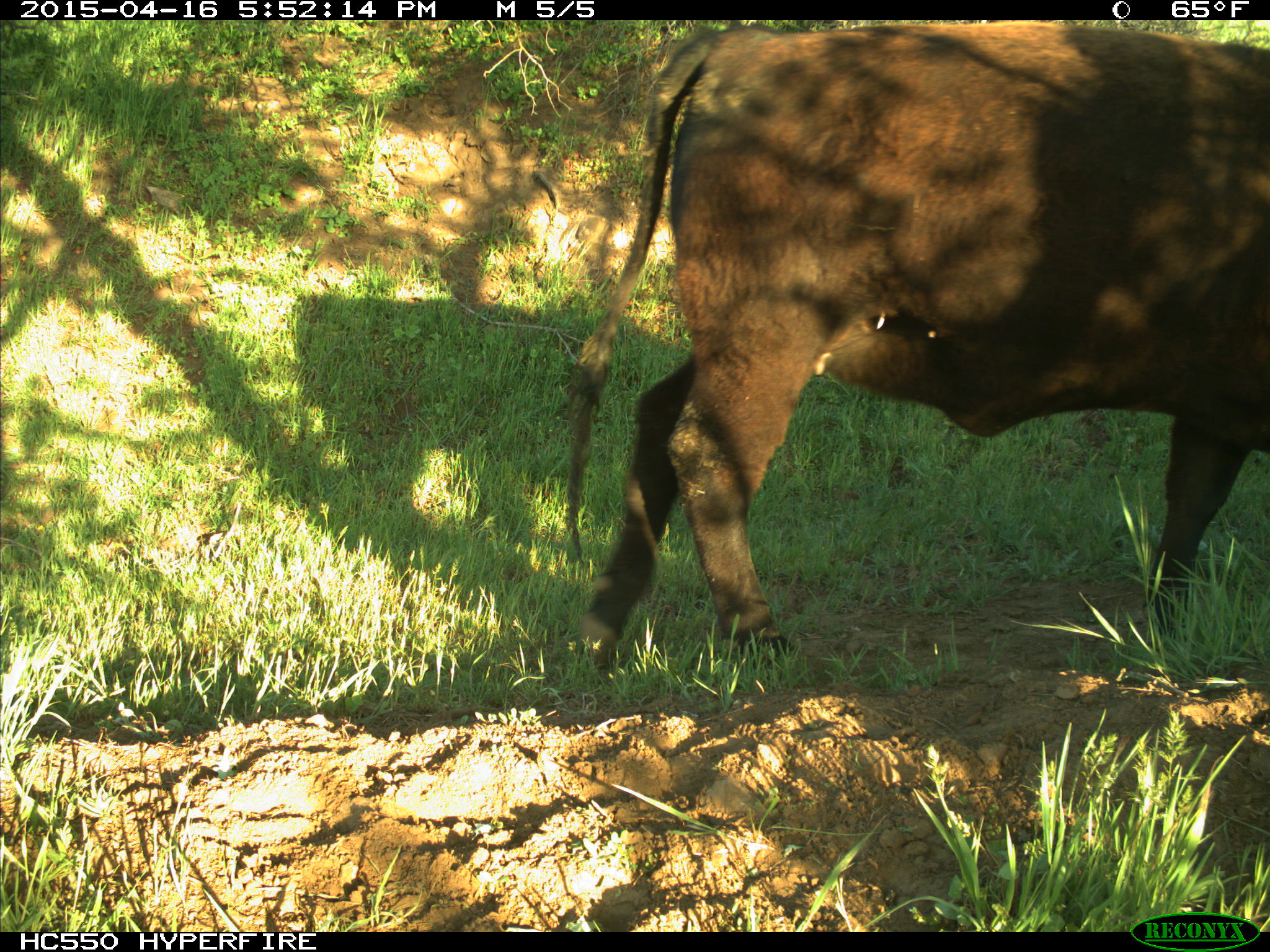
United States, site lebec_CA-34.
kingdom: Animalia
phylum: Chordata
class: Mammalia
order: Artiodactyla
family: Bovidae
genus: Bos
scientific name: Bos taurus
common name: domestic cow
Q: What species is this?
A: Bos taurus (domestic cow).